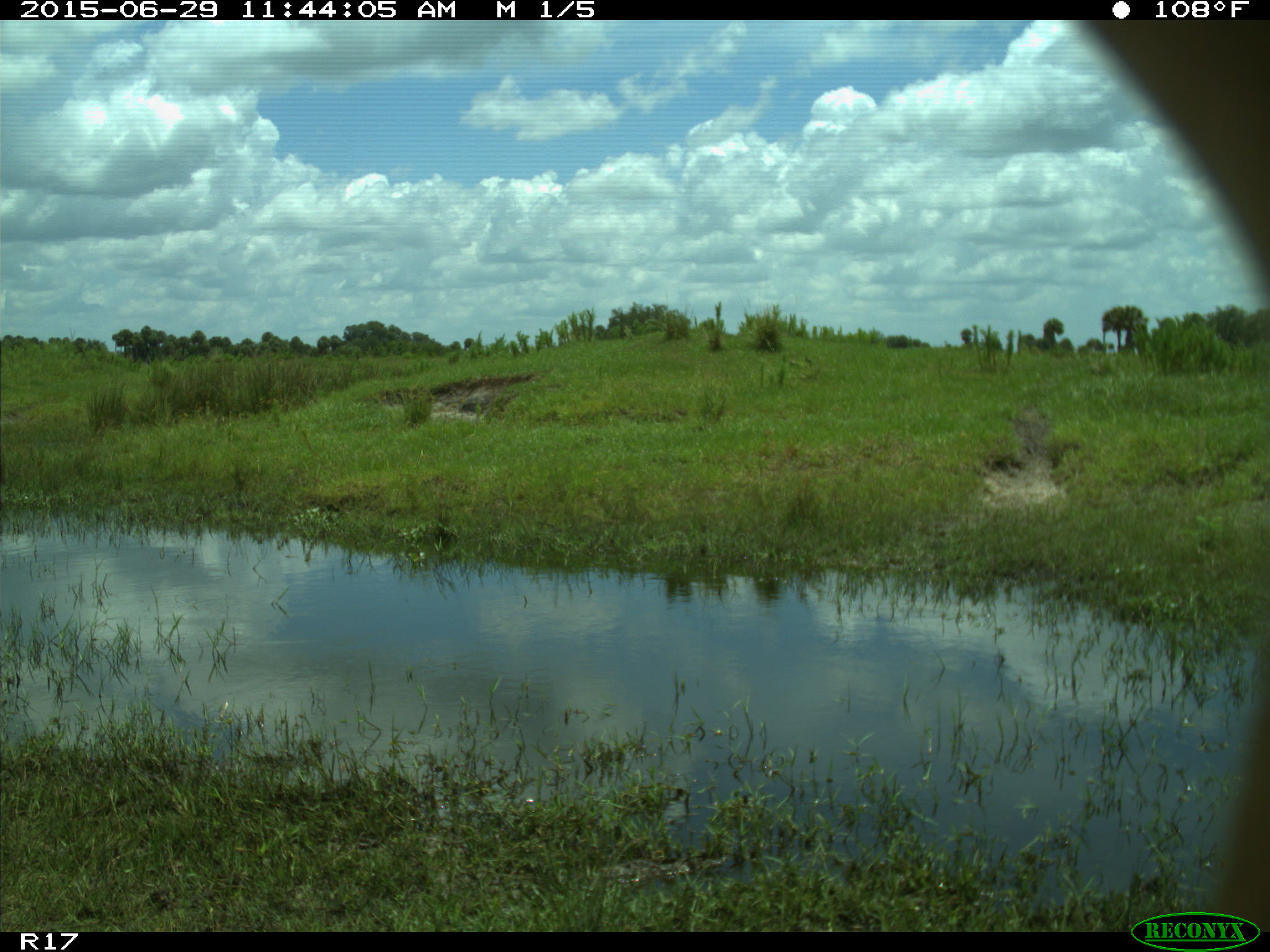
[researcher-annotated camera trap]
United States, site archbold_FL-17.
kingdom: Animalia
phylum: Chordata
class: Mammalia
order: Artiodactyla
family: Bovidae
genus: Bos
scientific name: Bos taurus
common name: domestic cow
Bos taurus (domestic cow).